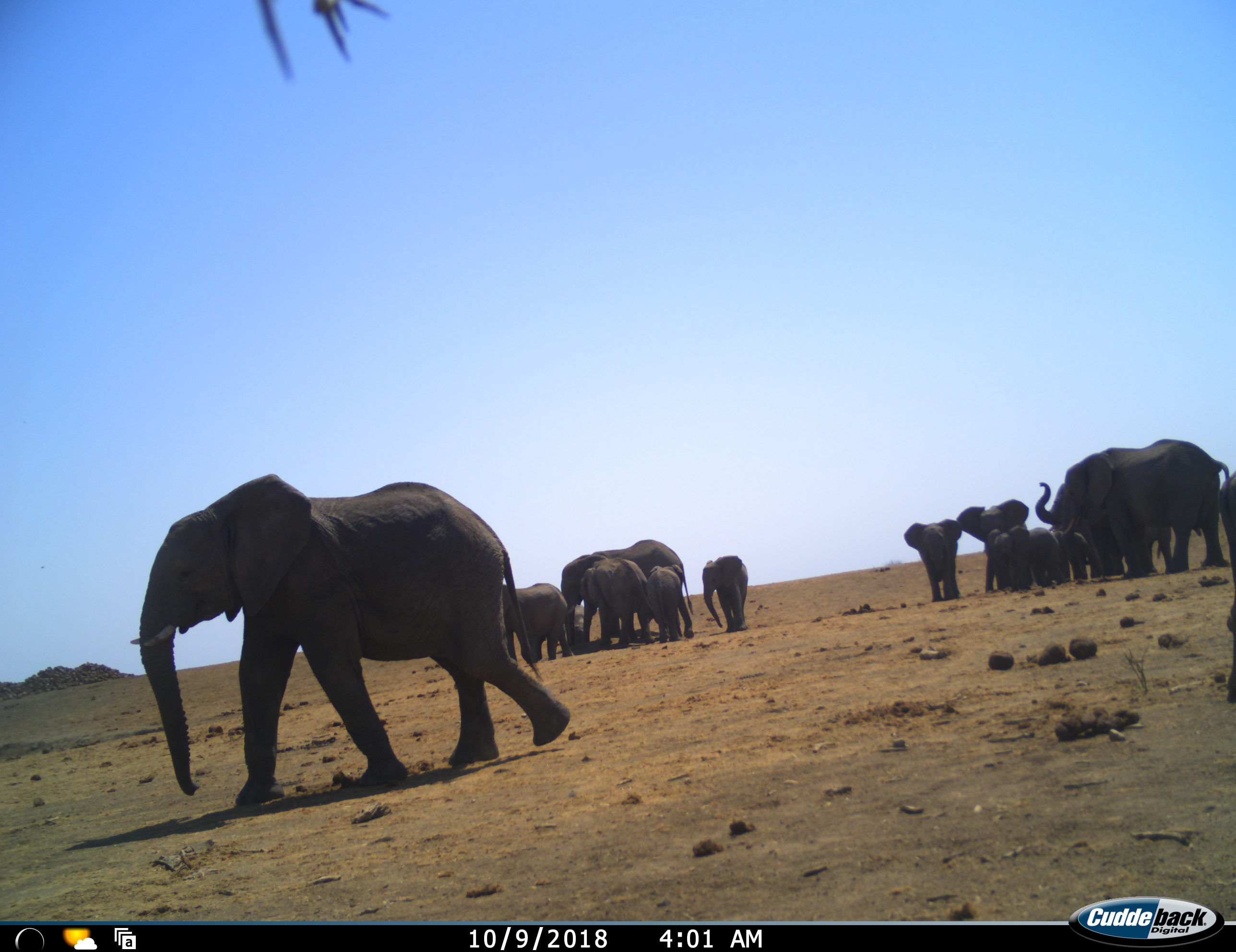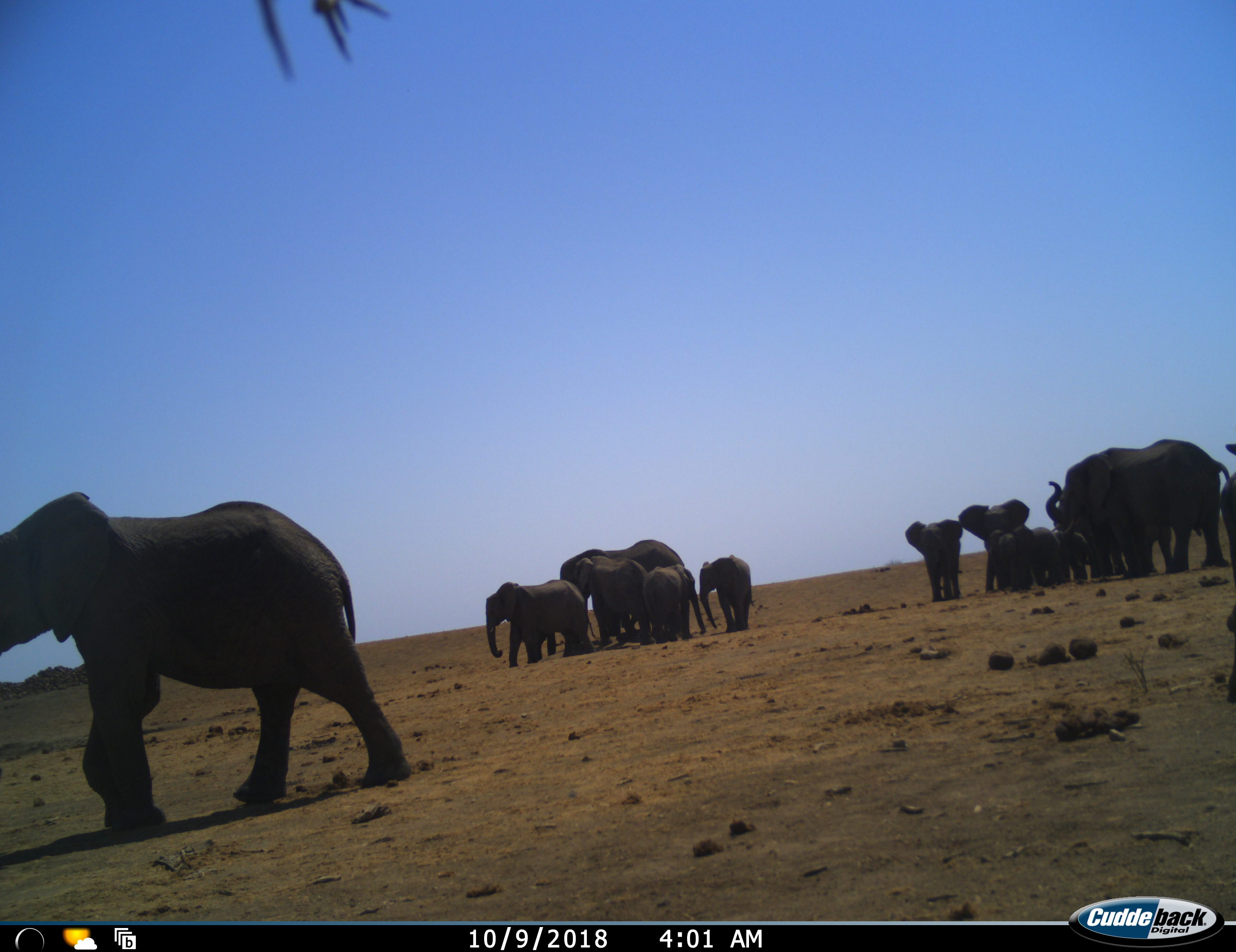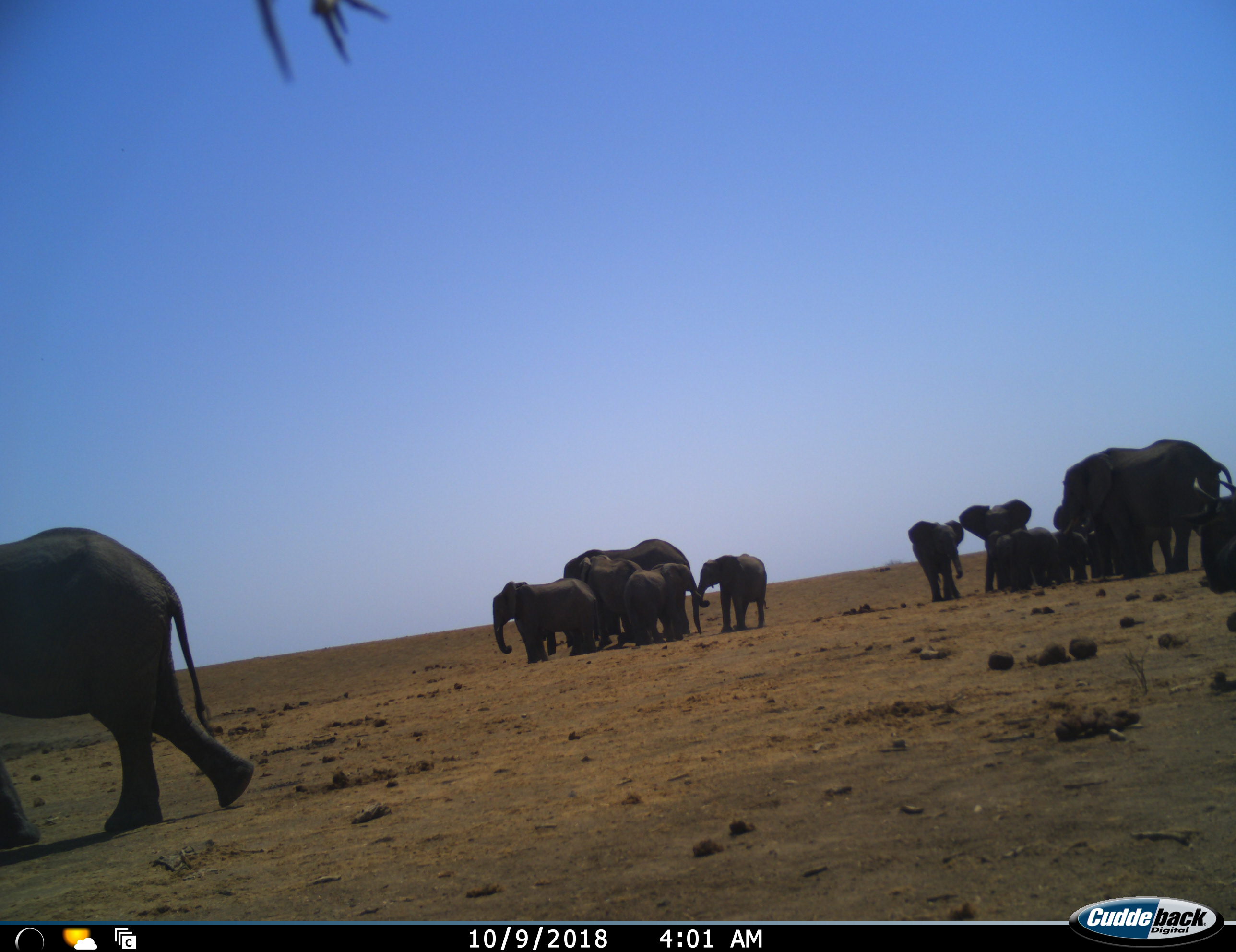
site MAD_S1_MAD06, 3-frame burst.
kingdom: Animalia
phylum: Chordata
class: Mammalia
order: Proboscidea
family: Elephantidae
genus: Loxodonta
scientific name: Loxodonta africana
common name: african bush elephant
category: elephant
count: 11-50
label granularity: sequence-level